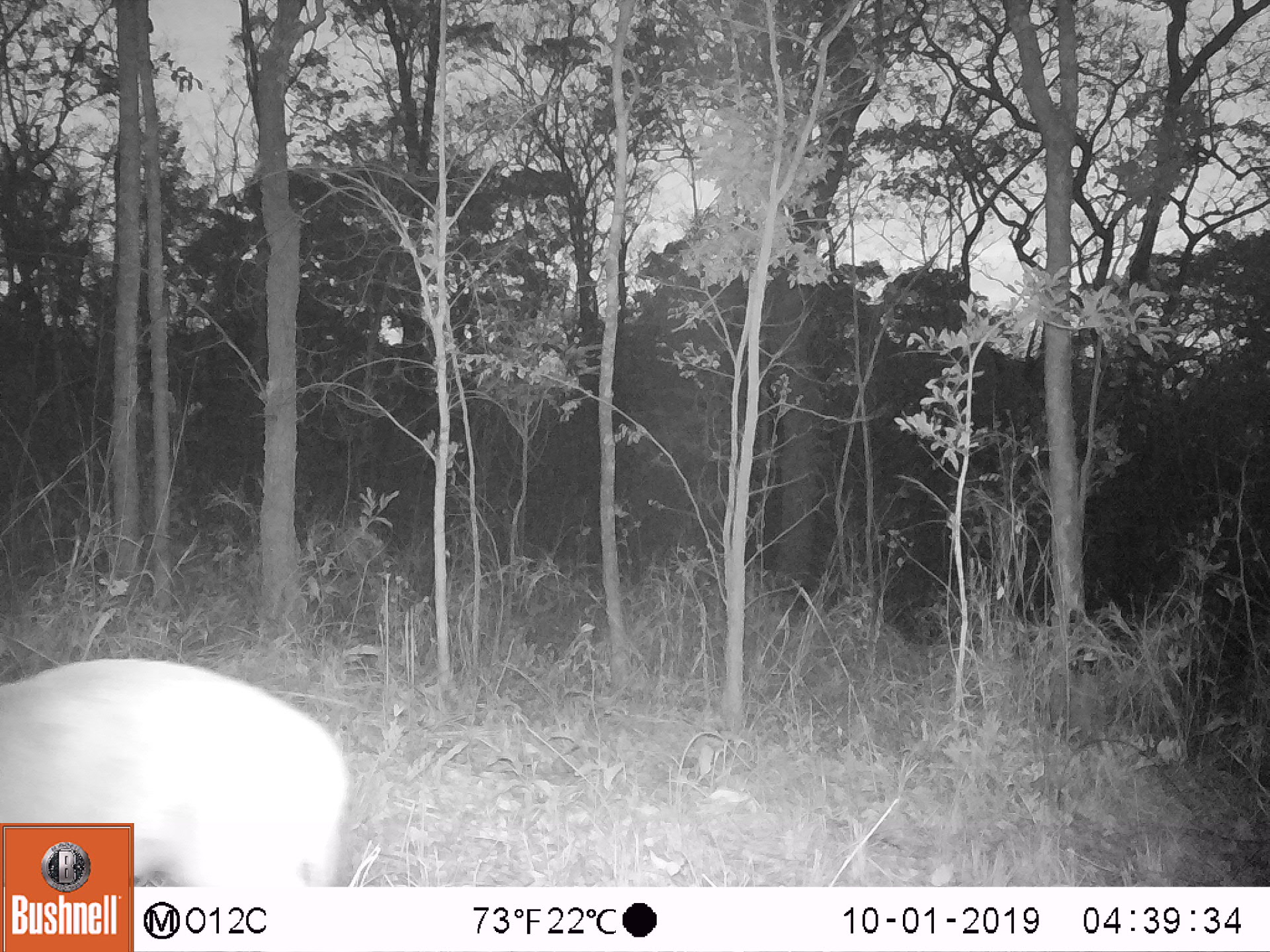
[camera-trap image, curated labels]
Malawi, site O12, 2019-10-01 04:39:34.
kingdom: Animalia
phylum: Chordata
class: Mammalia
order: Artiodactyla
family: Bovidae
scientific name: Antilopinae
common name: small antelope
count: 1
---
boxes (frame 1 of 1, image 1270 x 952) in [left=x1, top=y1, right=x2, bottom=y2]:
small antelope: [left=0, top=642, right=362, bottom=821]